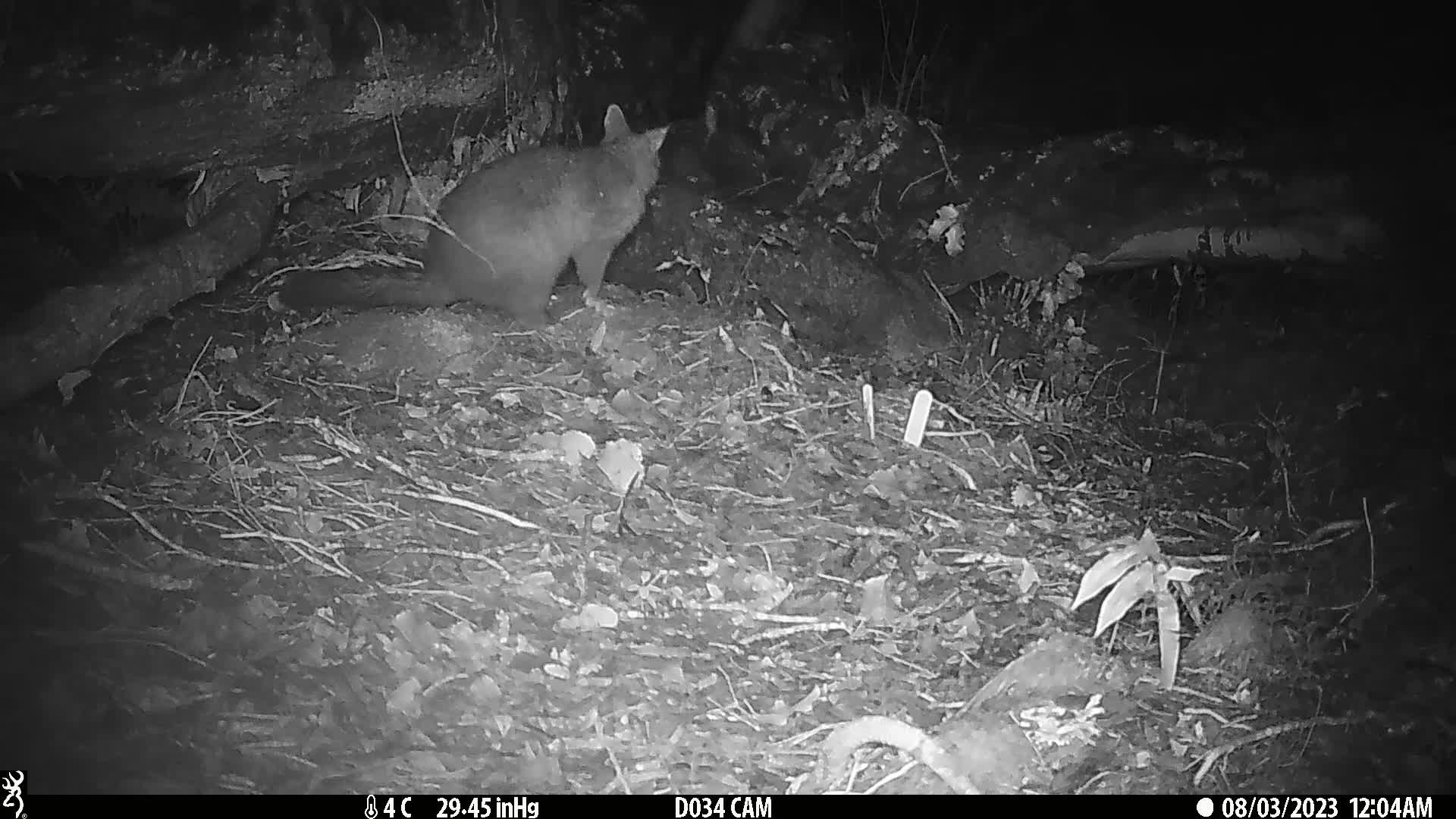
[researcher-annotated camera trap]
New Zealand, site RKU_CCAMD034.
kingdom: Animalia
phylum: Chordata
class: Mammalia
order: Diprotodontia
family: Phalangeridae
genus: Trichosurus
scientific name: Trichosurus vulpecula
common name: common brushtail possum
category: possum